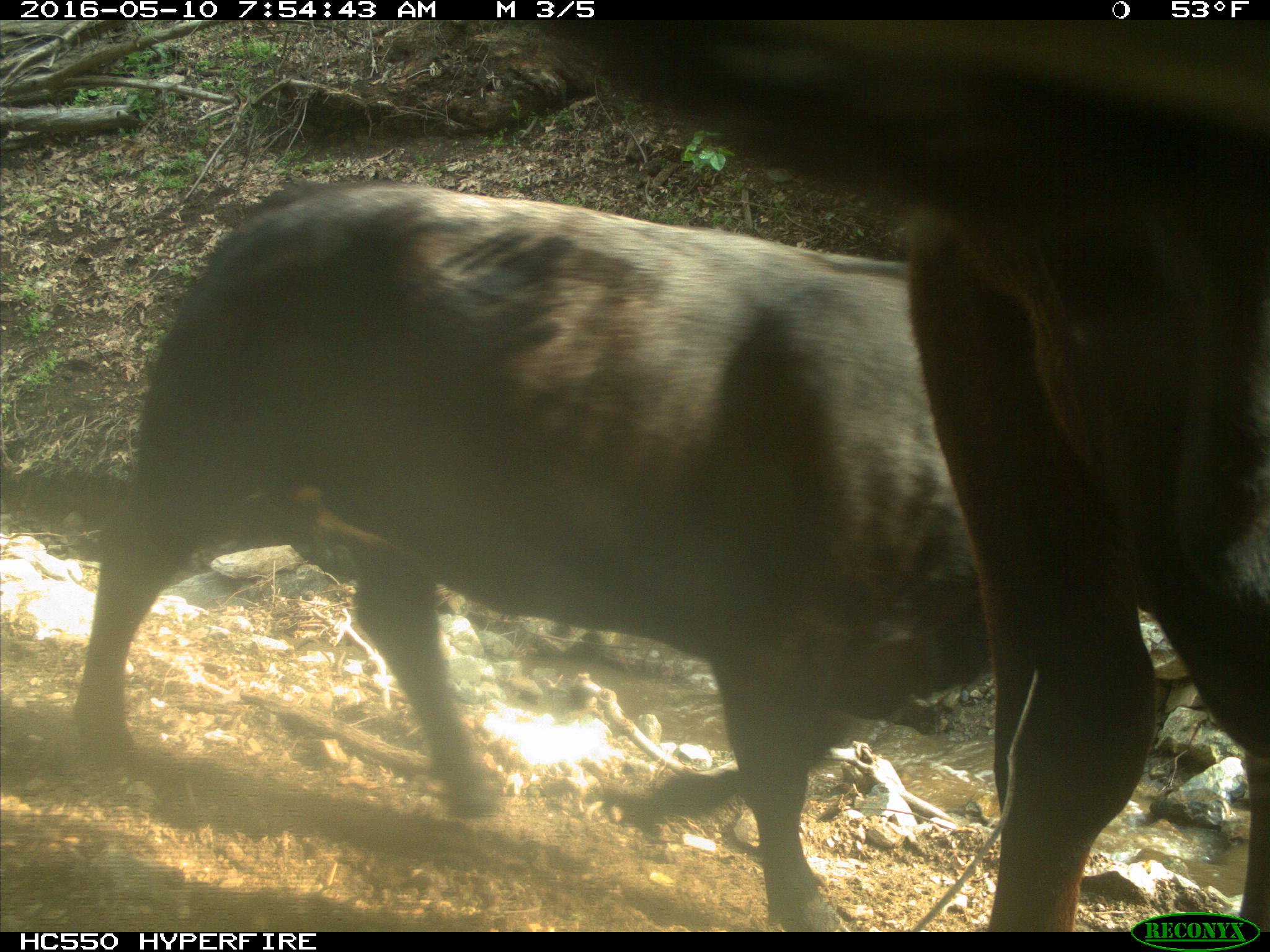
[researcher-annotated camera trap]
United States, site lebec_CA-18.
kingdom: Animalia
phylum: Chordata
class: Mammalia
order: Artiodactyla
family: Bovidae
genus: Bos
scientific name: Bos taurus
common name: domestic cow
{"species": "Bos taurus (domestic cow)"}